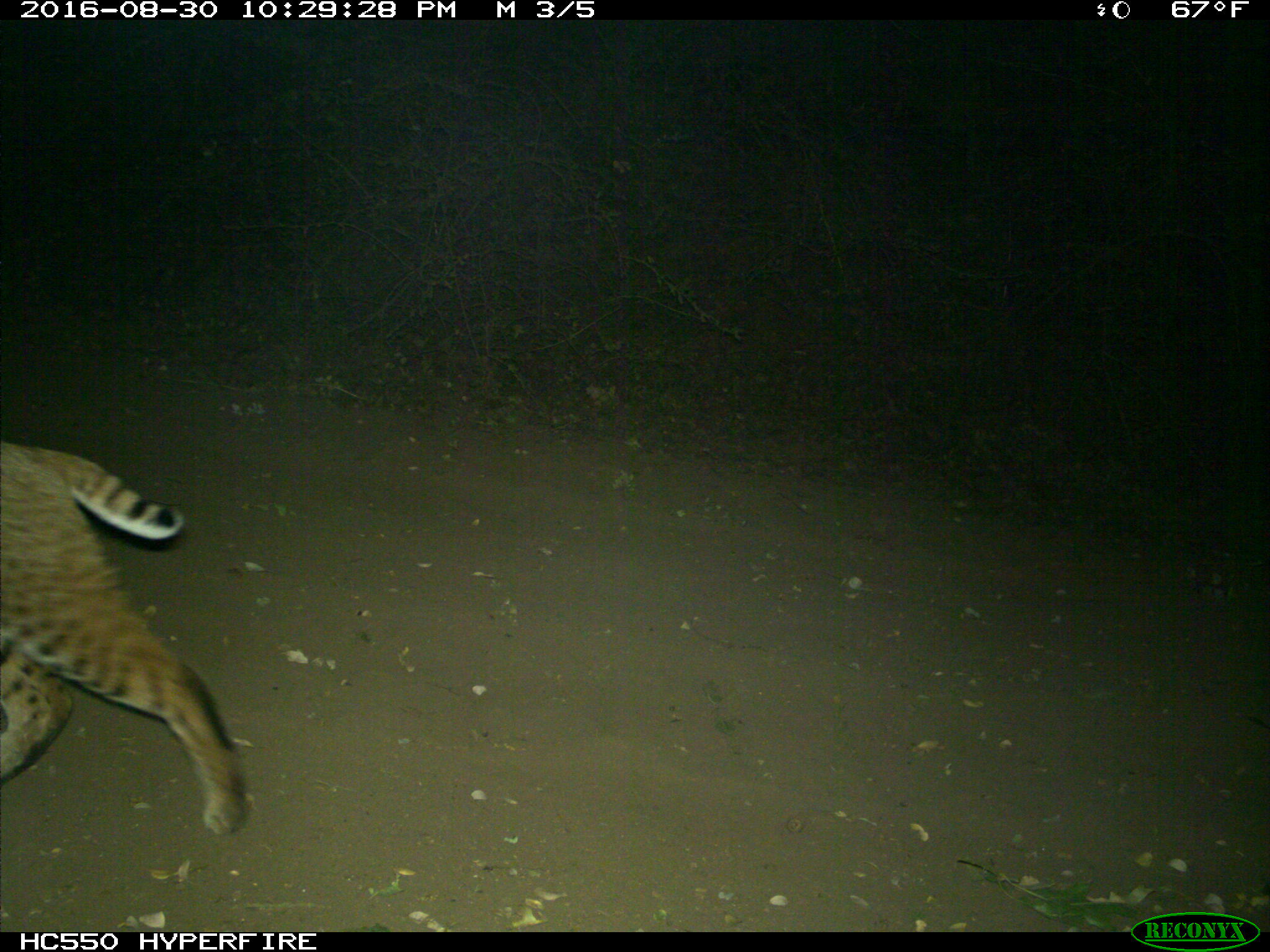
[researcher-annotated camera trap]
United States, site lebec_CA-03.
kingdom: Animalia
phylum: Chordata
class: Mammalia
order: Carnivora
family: Felidae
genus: Lynx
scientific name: Lynx rufus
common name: bobcat